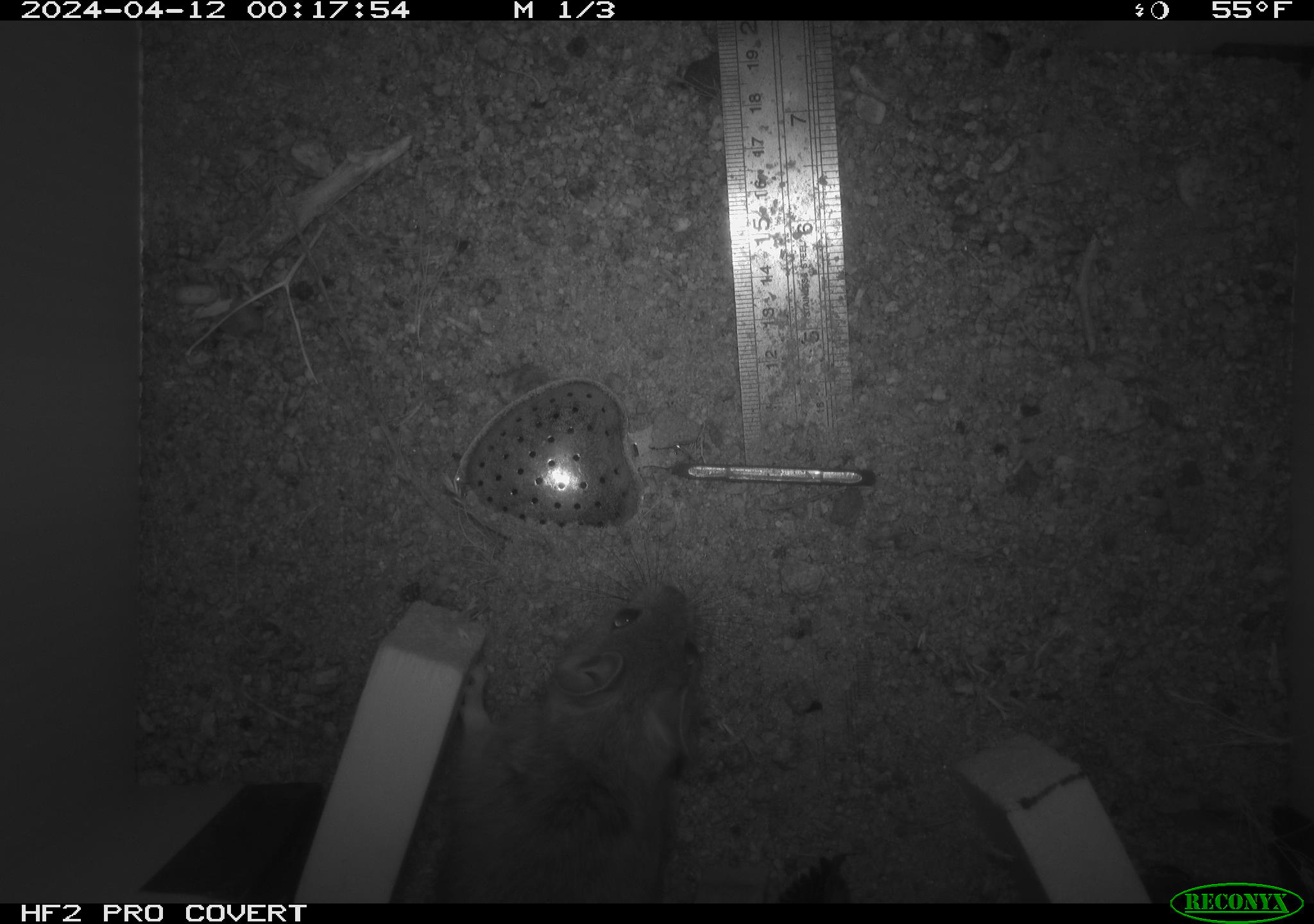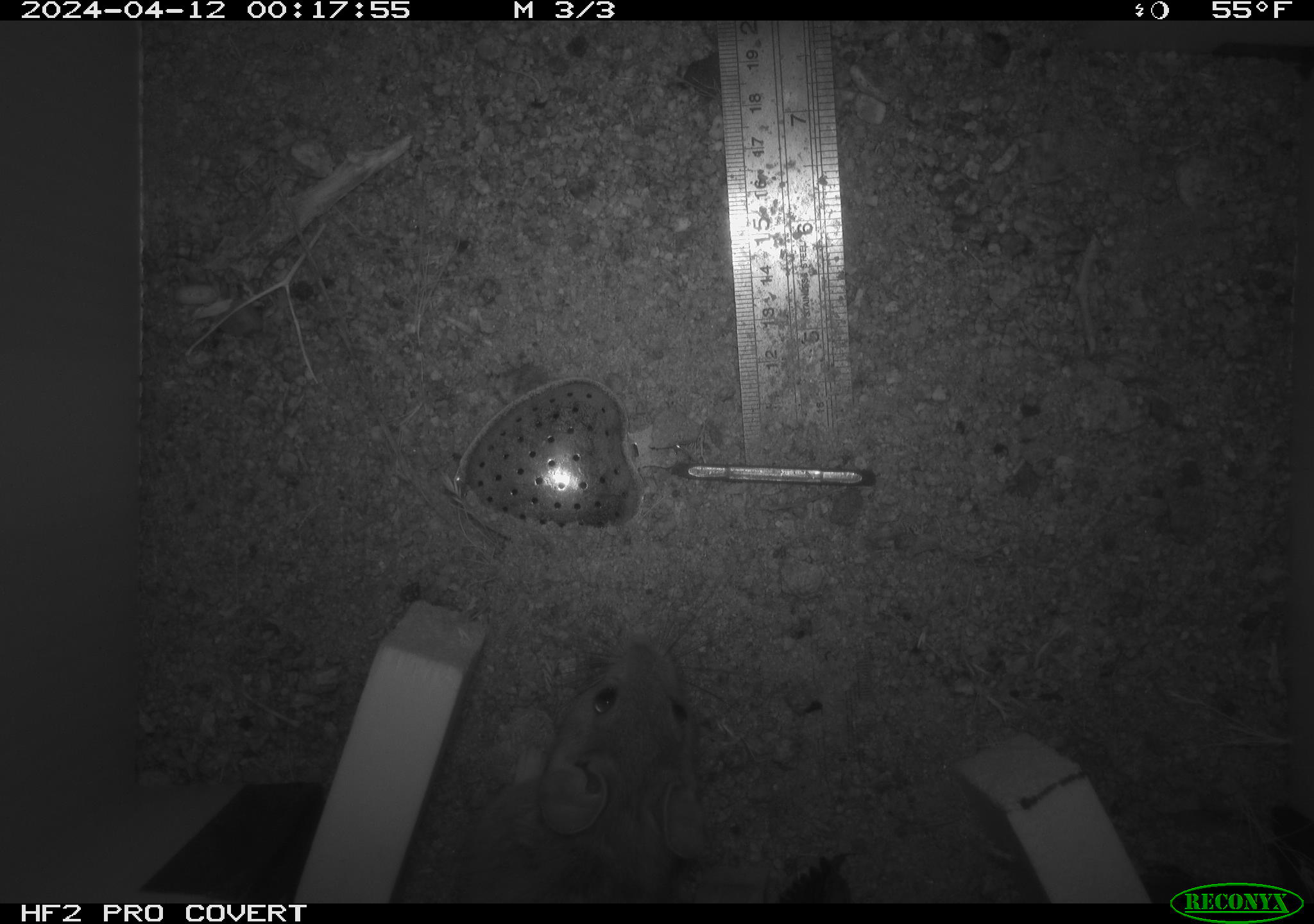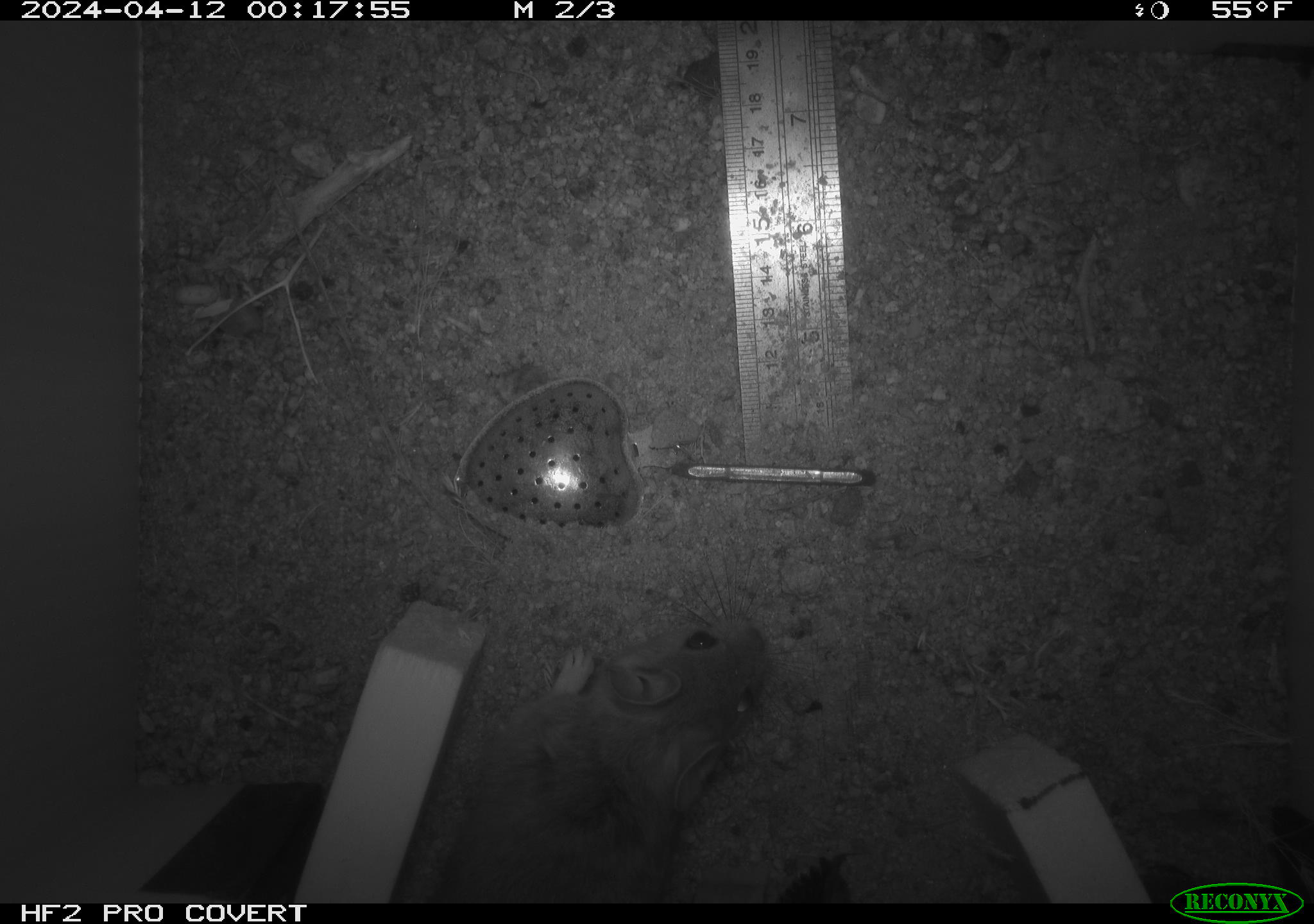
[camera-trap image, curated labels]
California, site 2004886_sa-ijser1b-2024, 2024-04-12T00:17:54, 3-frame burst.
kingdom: Animalia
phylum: Chordata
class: Mammalia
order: Rodentia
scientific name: Rodentia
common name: woodrat or rat or mouse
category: woodrat or rat or mouse species